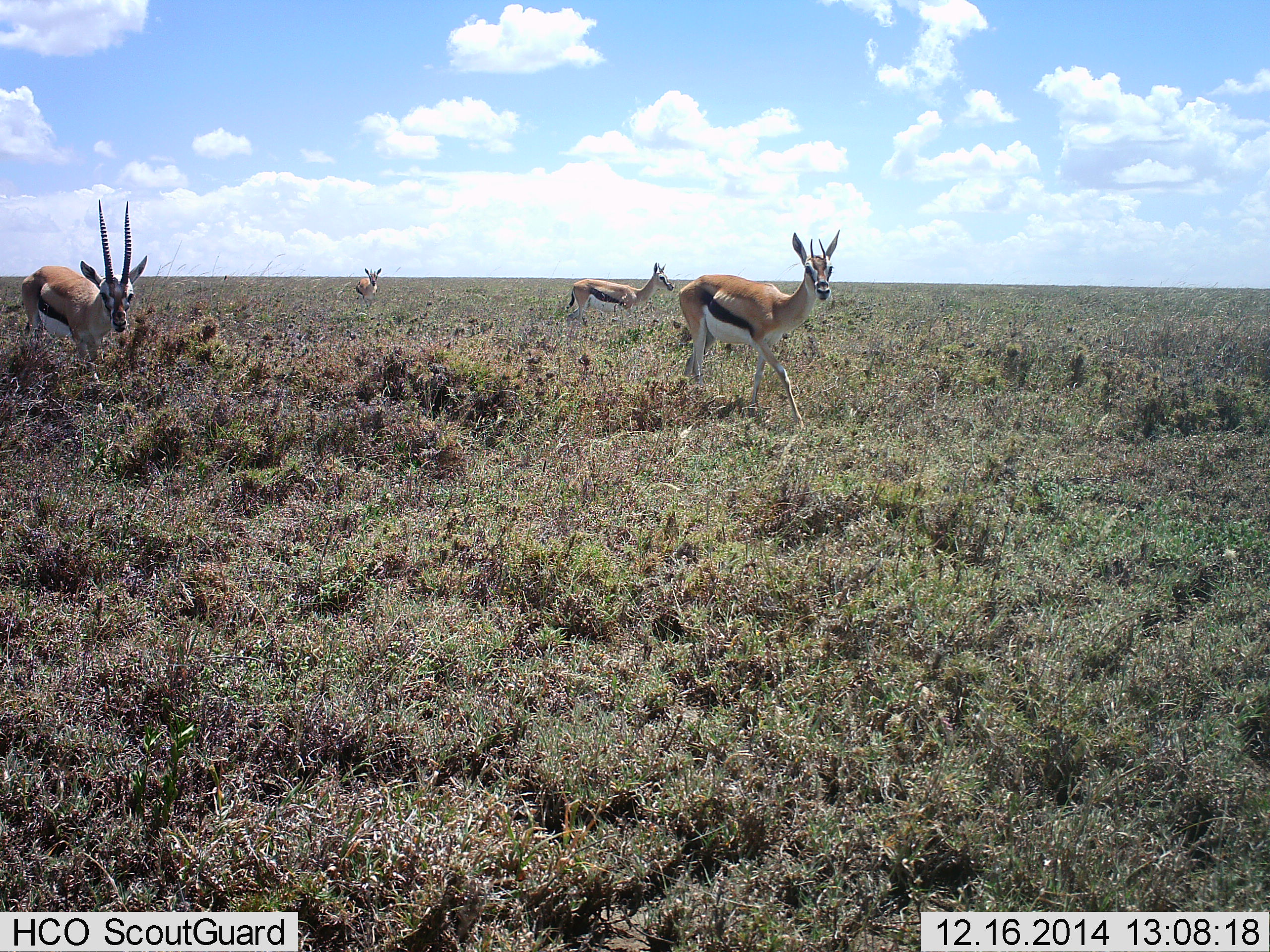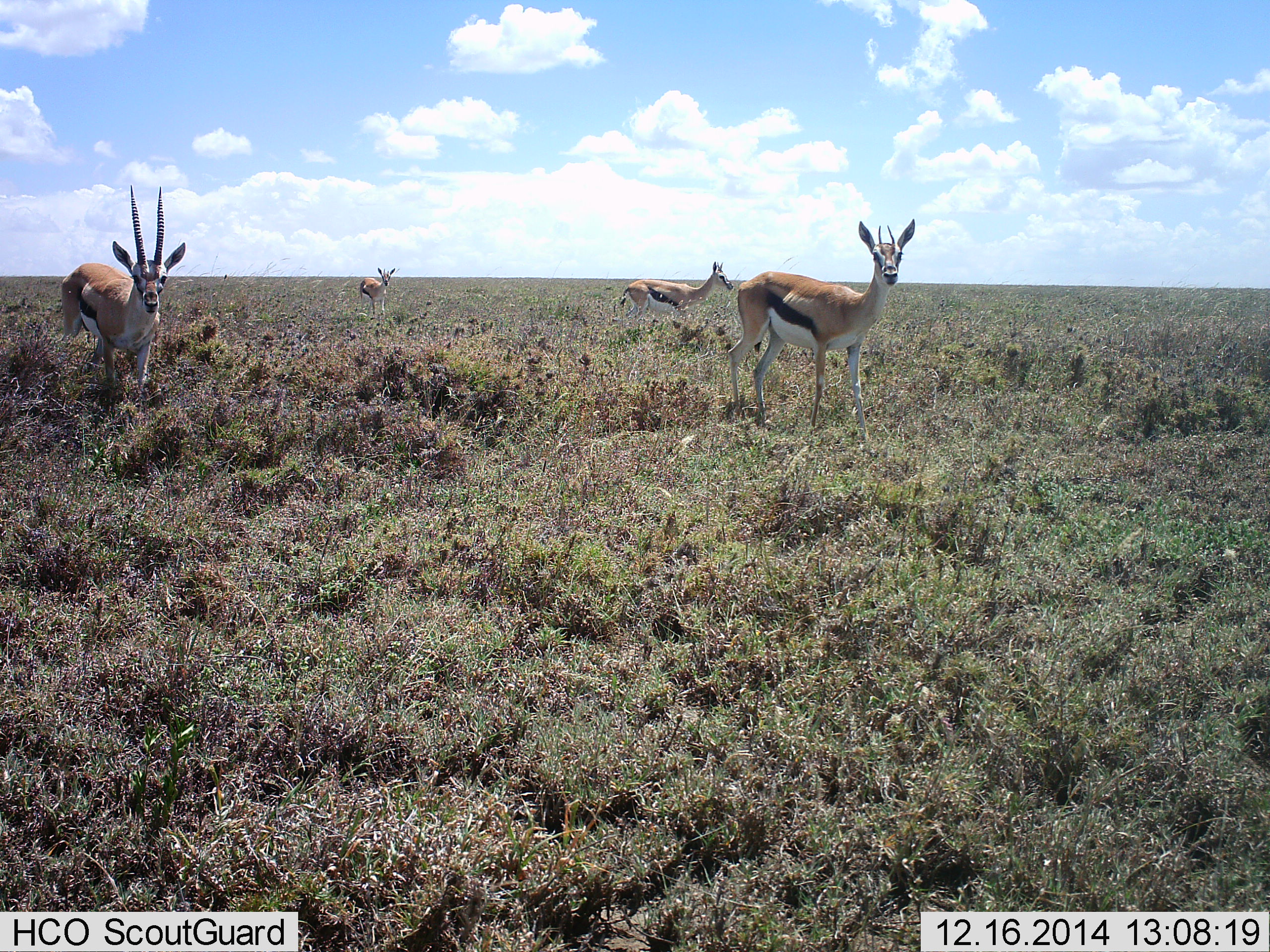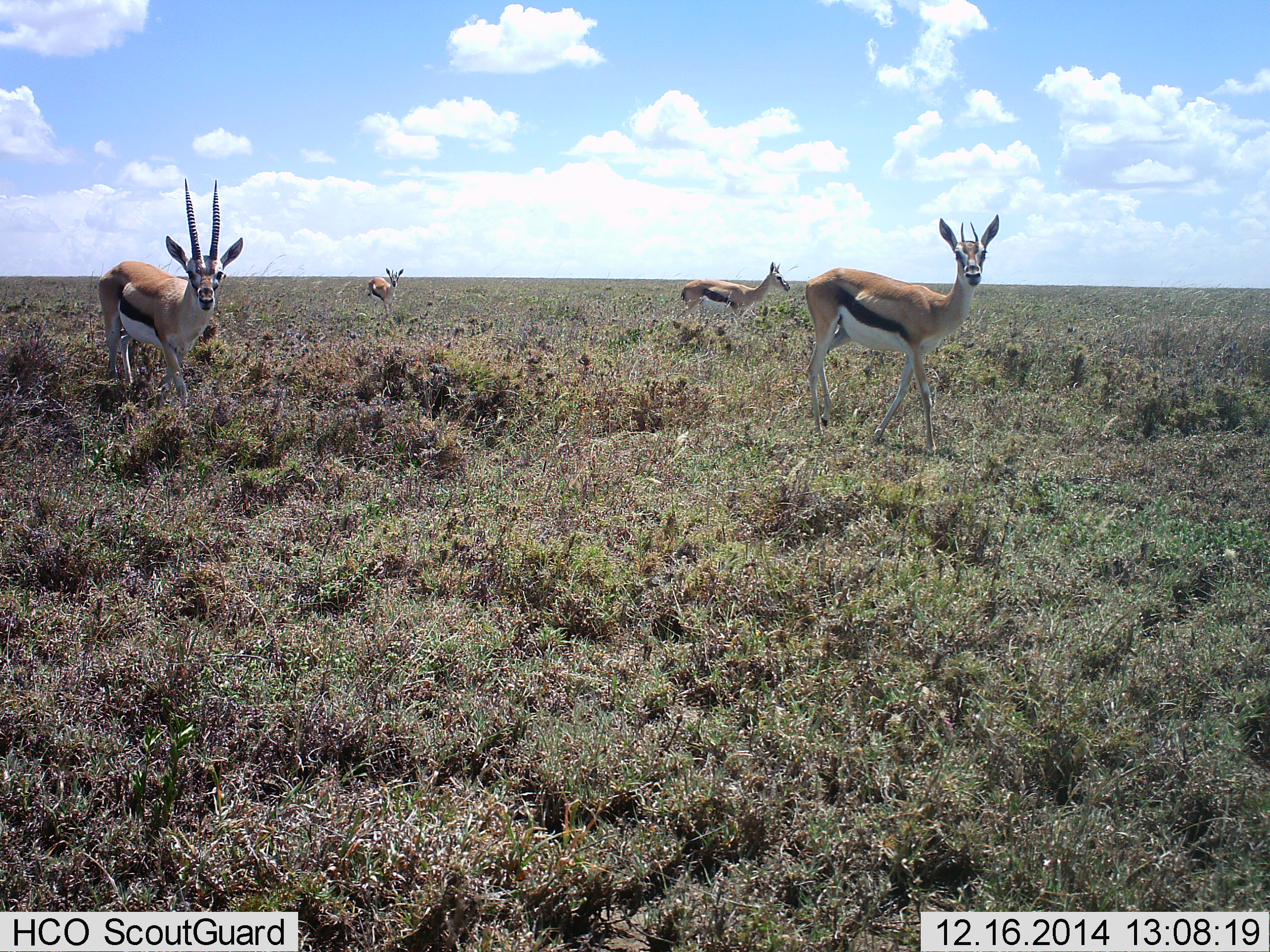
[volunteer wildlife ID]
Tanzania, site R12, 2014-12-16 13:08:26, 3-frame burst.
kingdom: Animalia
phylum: Chordata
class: Mammalia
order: Artiodactyla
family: Bovidae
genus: Eudorcas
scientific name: Eudorcas thomsonii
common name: thomson's gazelle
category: gazellethomsons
Gazellethomsons (thomson's gazelle) (Eudorcas thomsonii), count 4. Behavior (volunteer vote fractions): standing 50%, resting 0%, moving 80%, interacting 10%. Young present (vote fraction): 20%. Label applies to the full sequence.